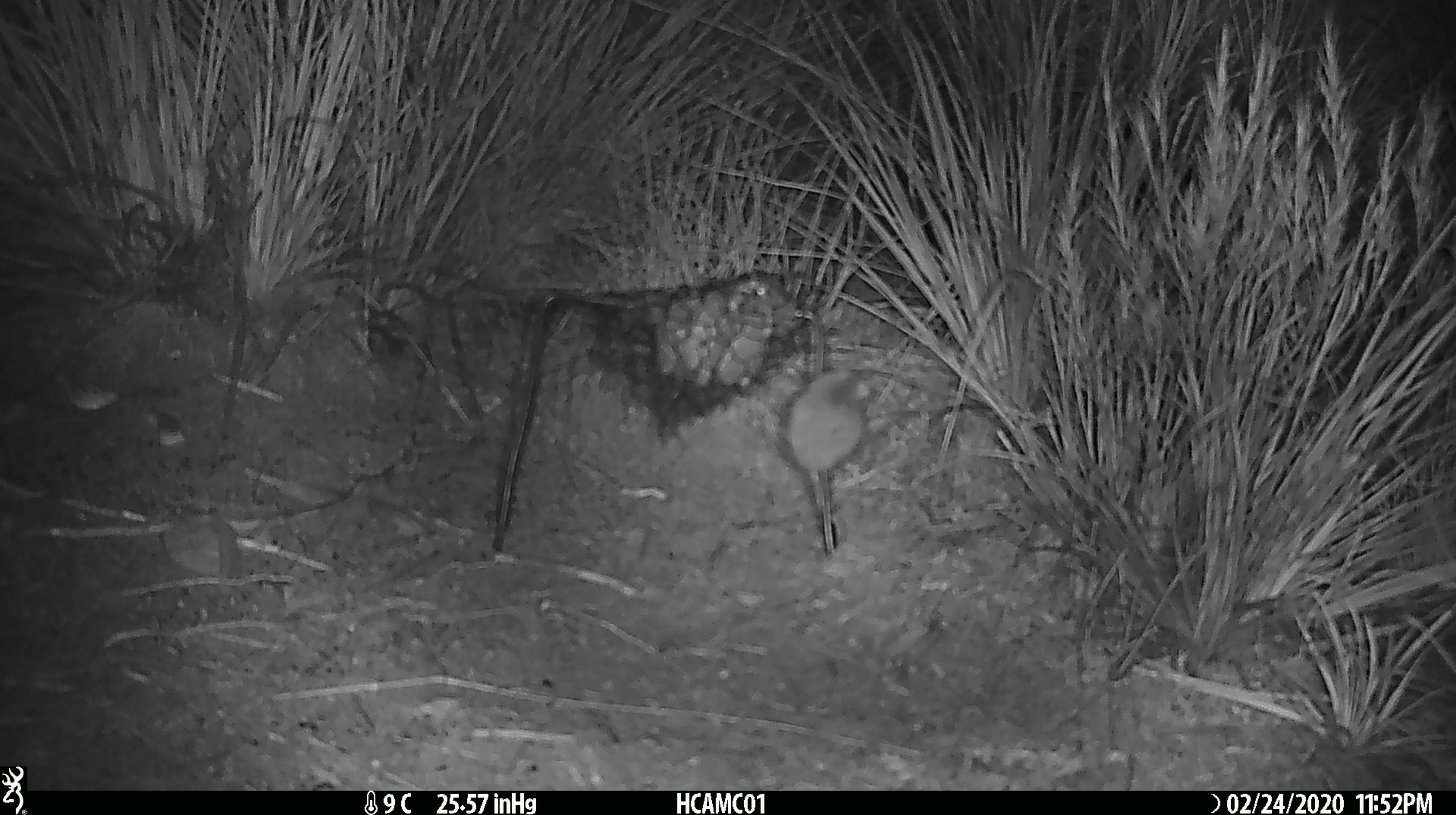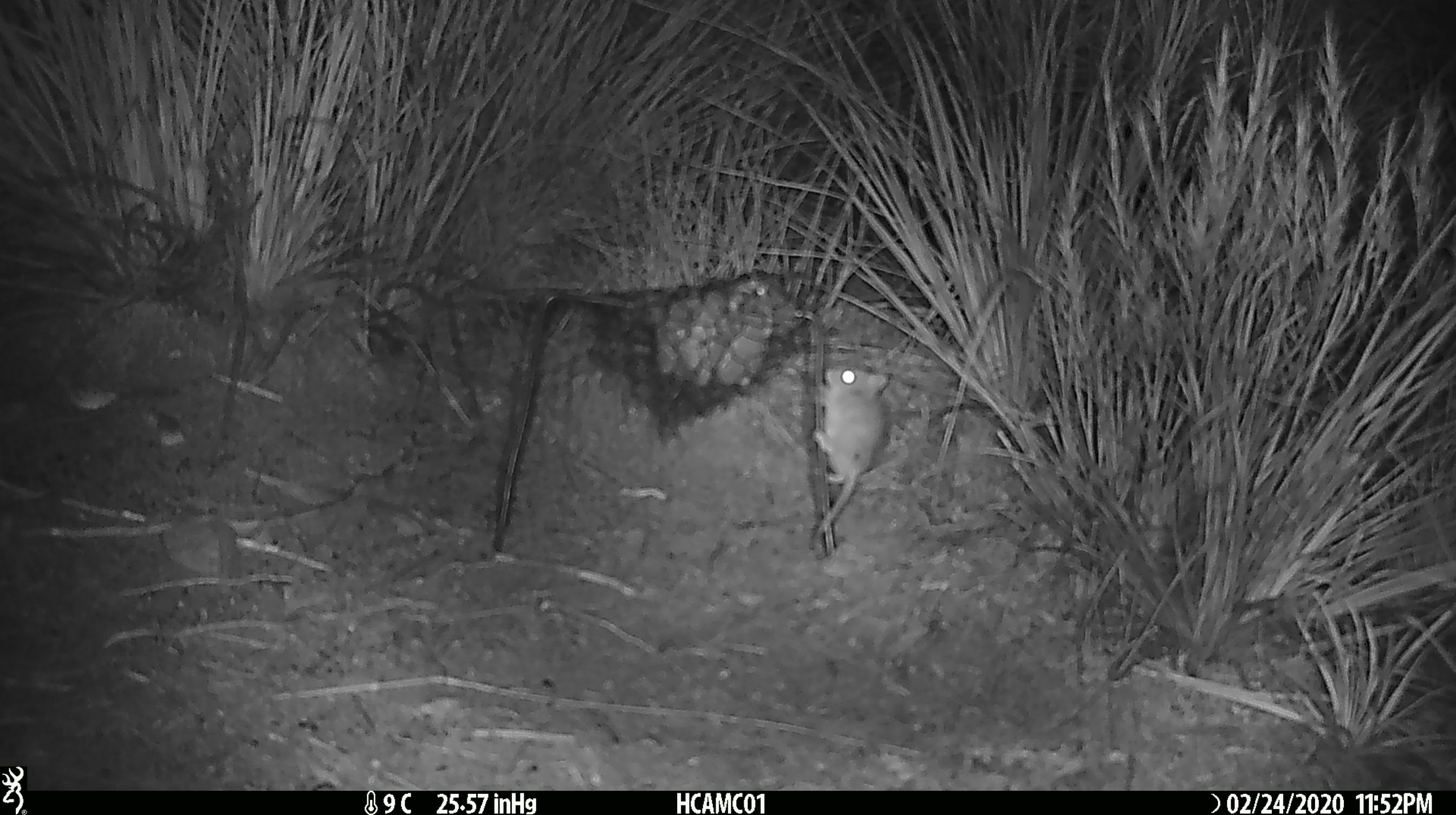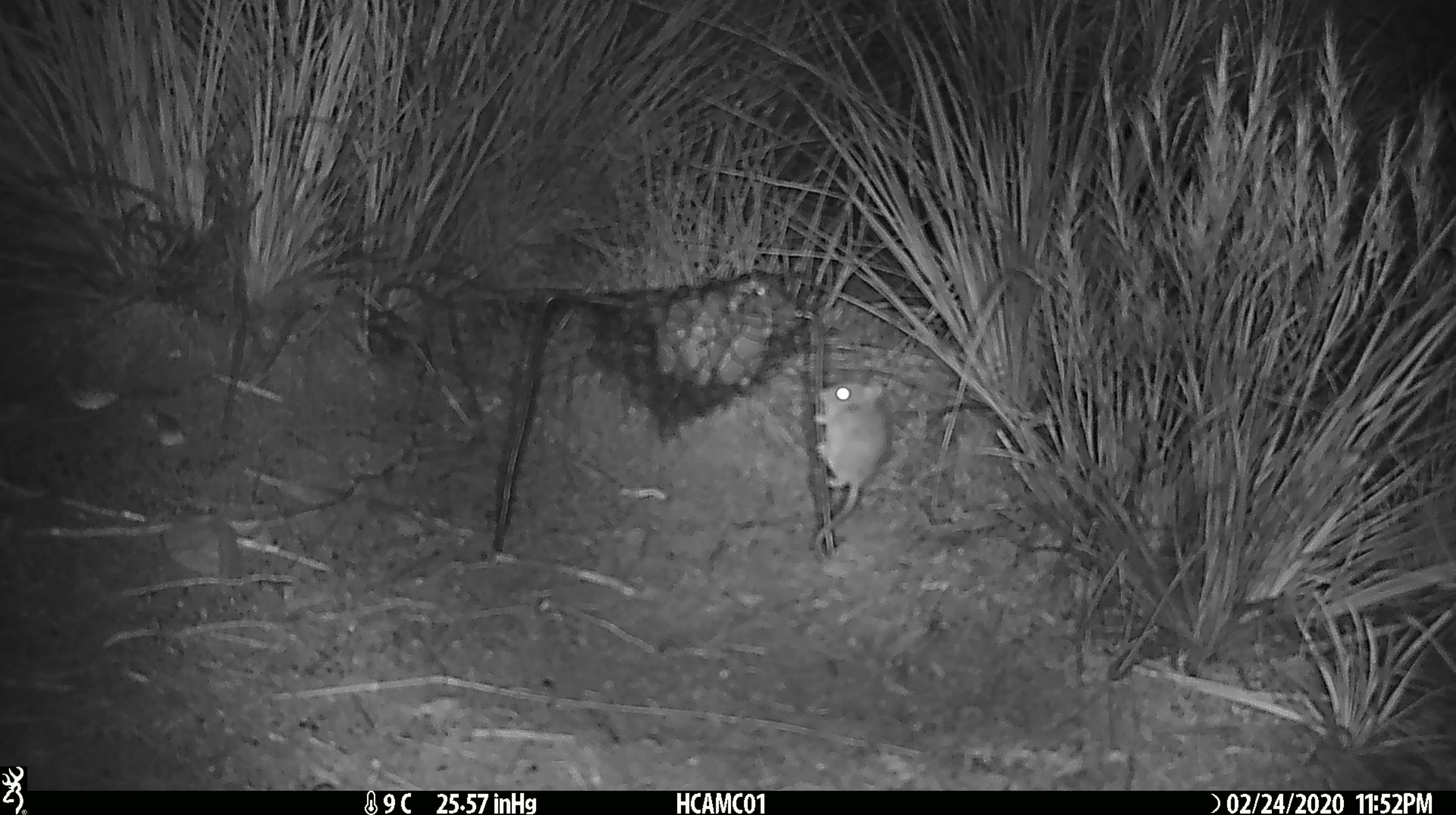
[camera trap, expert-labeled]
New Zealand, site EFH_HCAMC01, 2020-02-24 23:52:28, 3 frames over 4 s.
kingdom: Animalia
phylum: Chordata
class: Mammalia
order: Rodentia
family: Muridae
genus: Mus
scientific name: Mus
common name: mouse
Mouse (Mus).